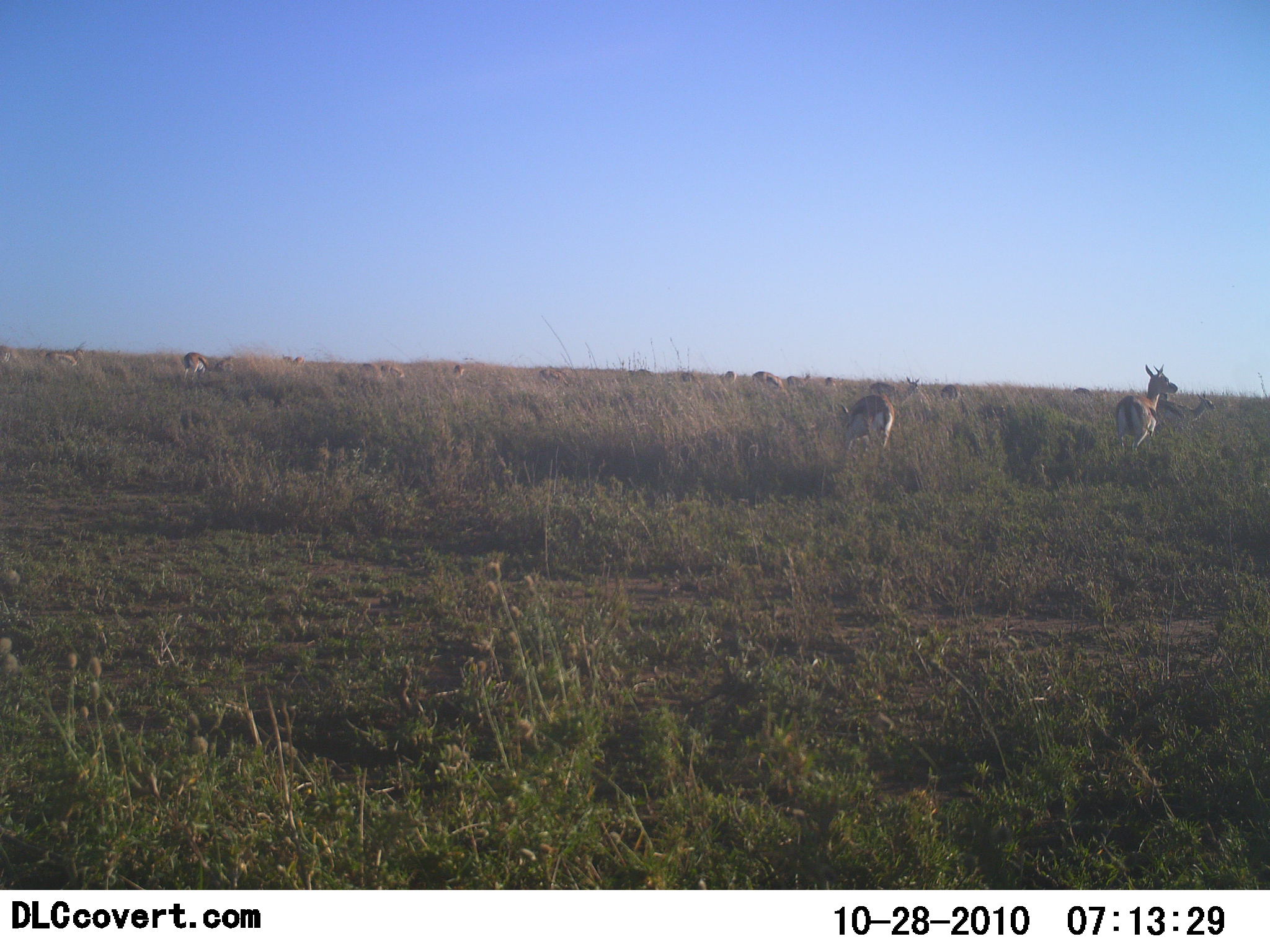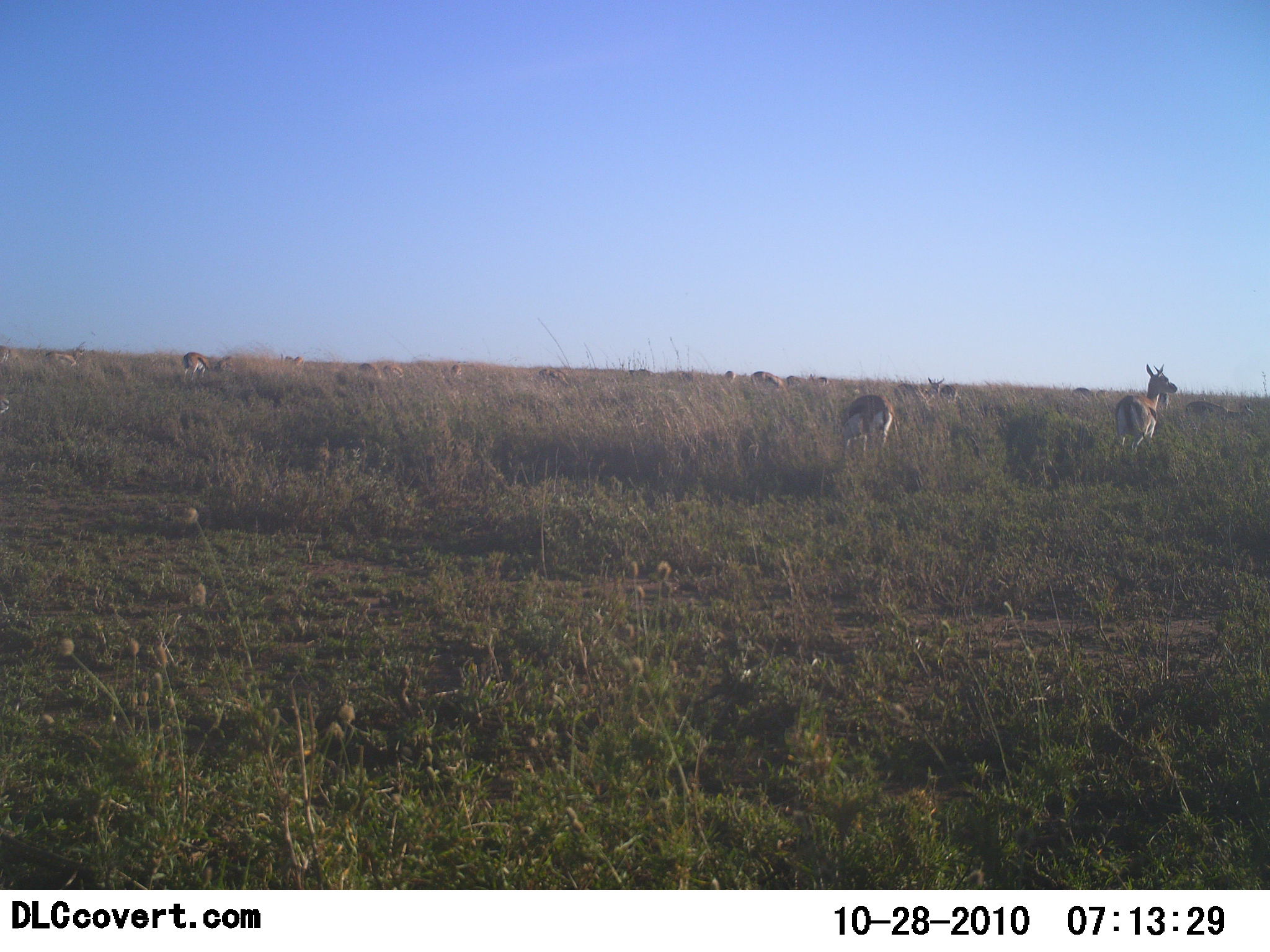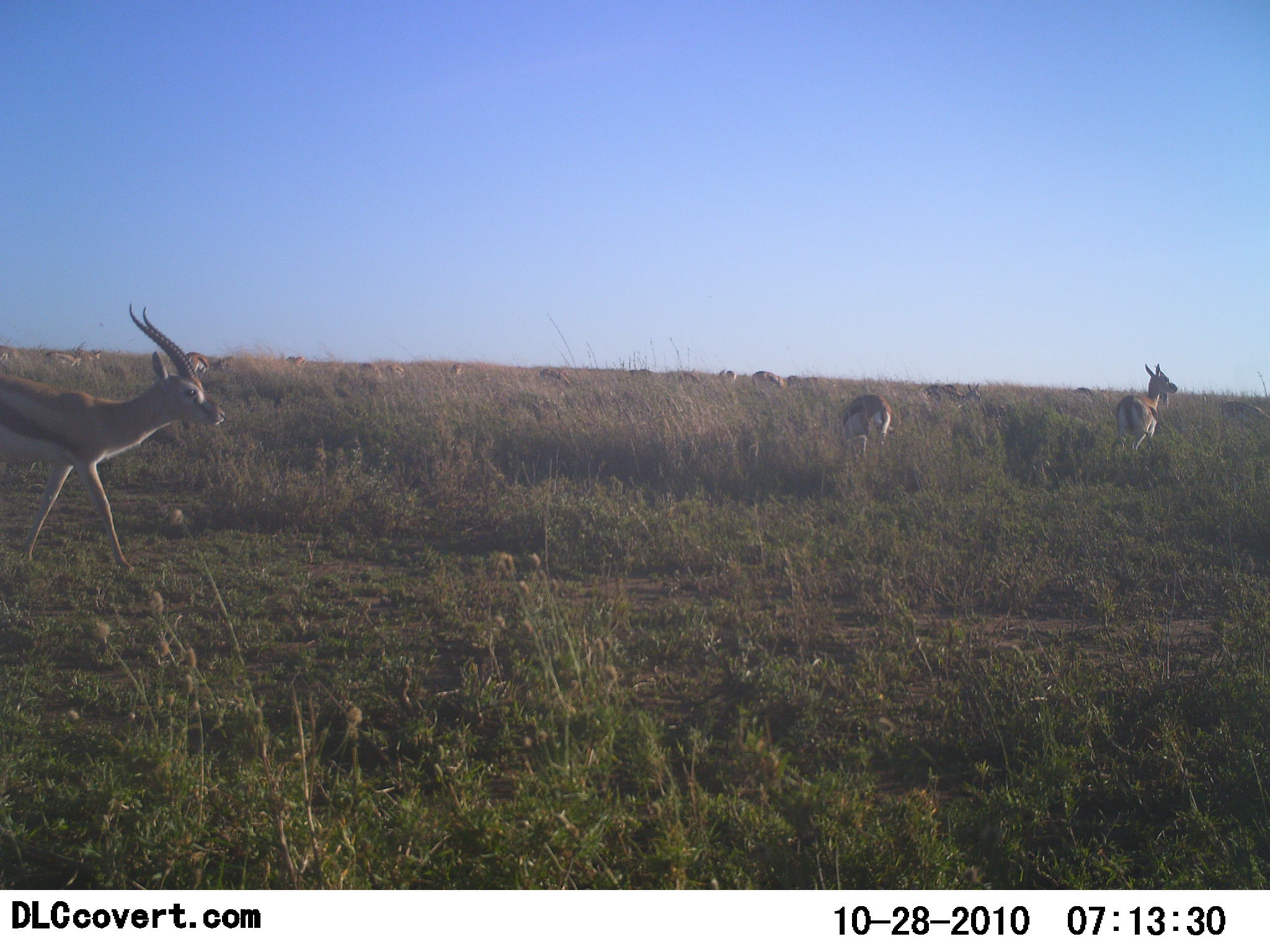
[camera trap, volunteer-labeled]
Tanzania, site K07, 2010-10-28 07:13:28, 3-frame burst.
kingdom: Animalia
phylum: Chordata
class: Mammalia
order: Artiodactyla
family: Bovidae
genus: Eudorcas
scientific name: Eudorcas thomsonii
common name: thomson's gazelle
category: gazellethomsons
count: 11-50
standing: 62%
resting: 6%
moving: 69%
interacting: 0%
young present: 0%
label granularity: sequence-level